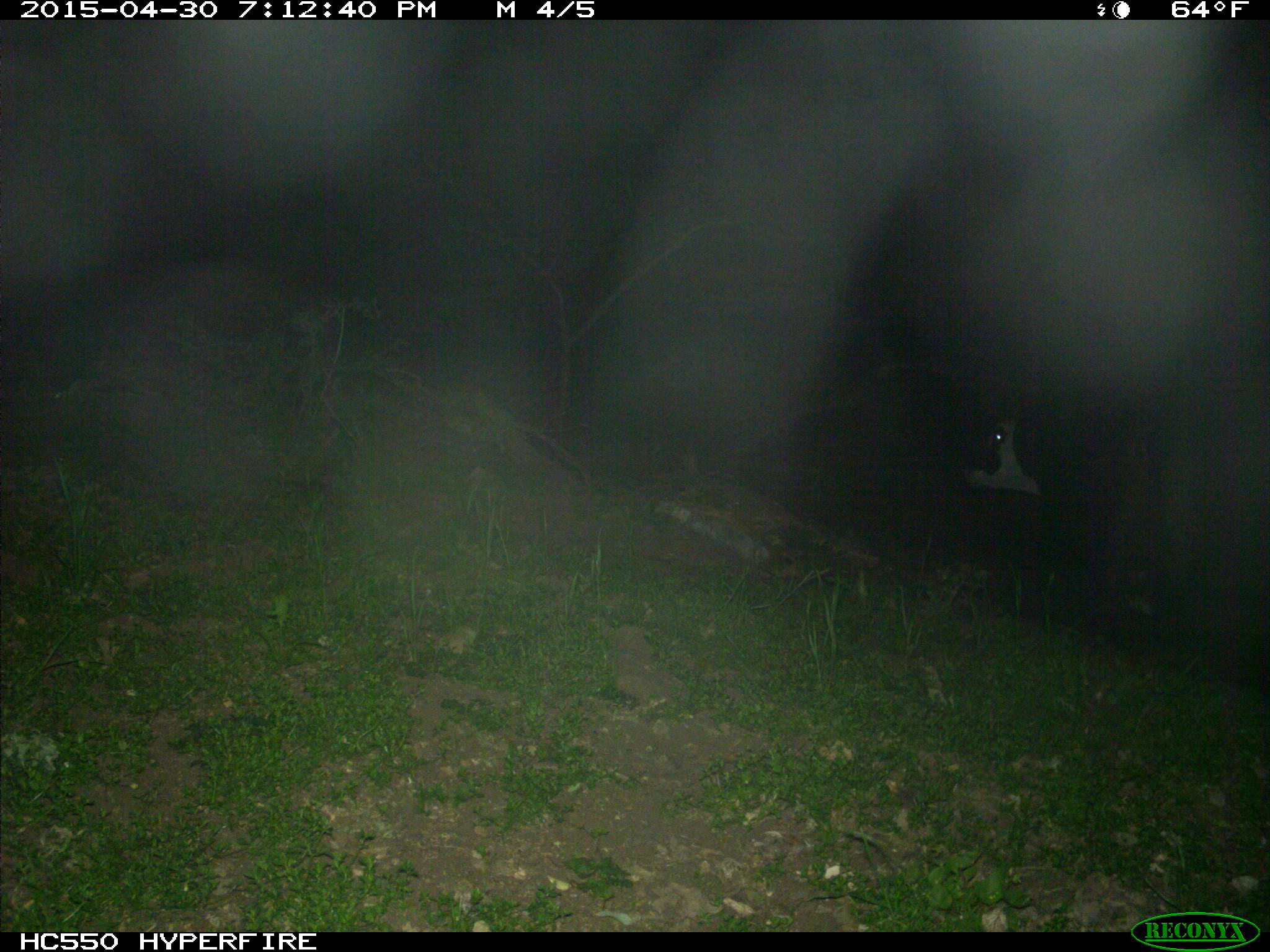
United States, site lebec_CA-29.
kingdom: Animalia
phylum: Chordata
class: Mammalia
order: Artiodactyla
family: Bovidae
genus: Bos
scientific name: Bos taurus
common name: domestic cow